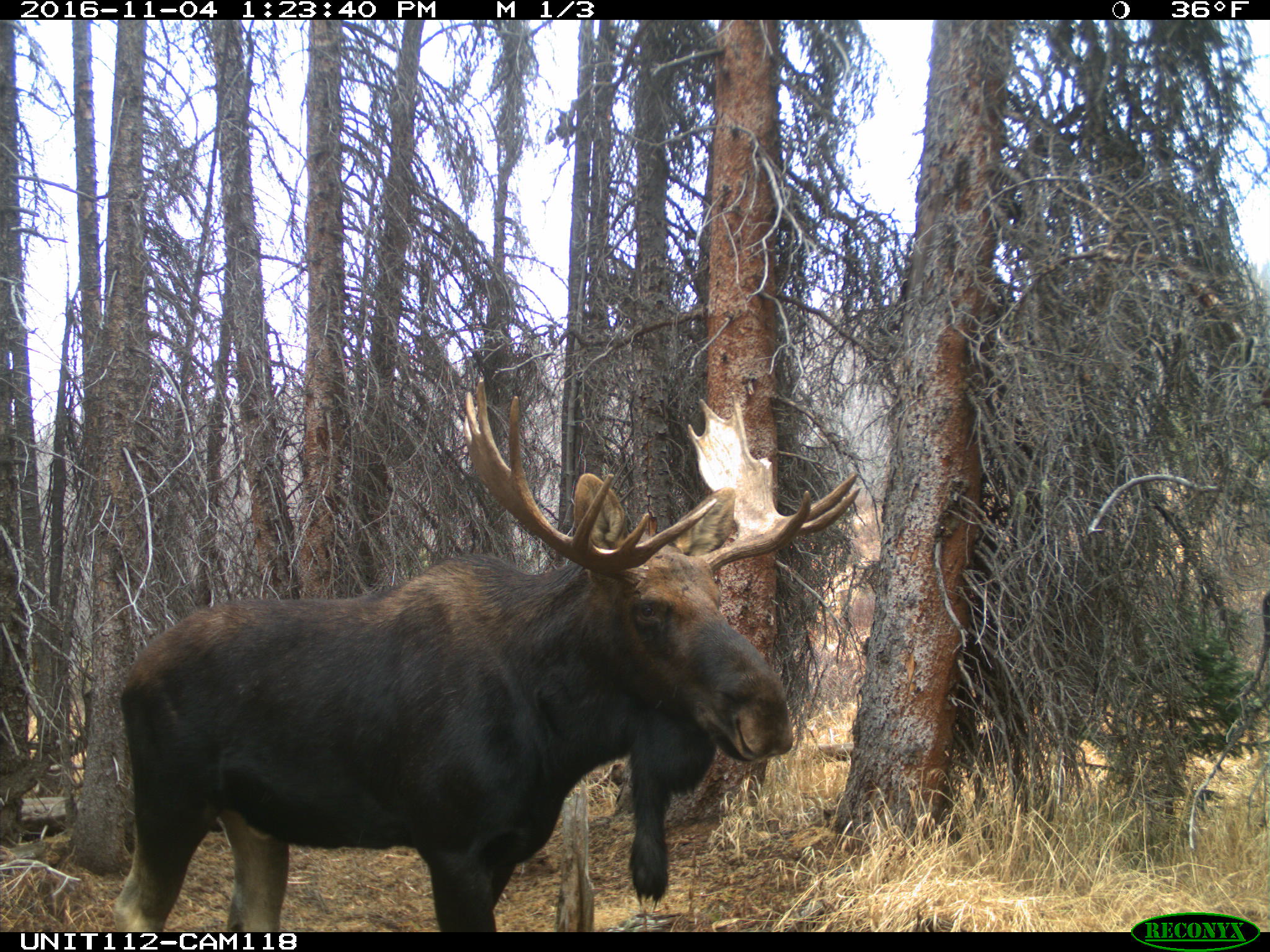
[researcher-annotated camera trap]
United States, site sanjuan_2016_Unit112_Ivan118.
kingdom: Animalia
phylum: Chordata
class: Mammalia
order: Artiodactyla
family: Cervidae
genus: Alces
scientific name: Alces alces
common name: moose